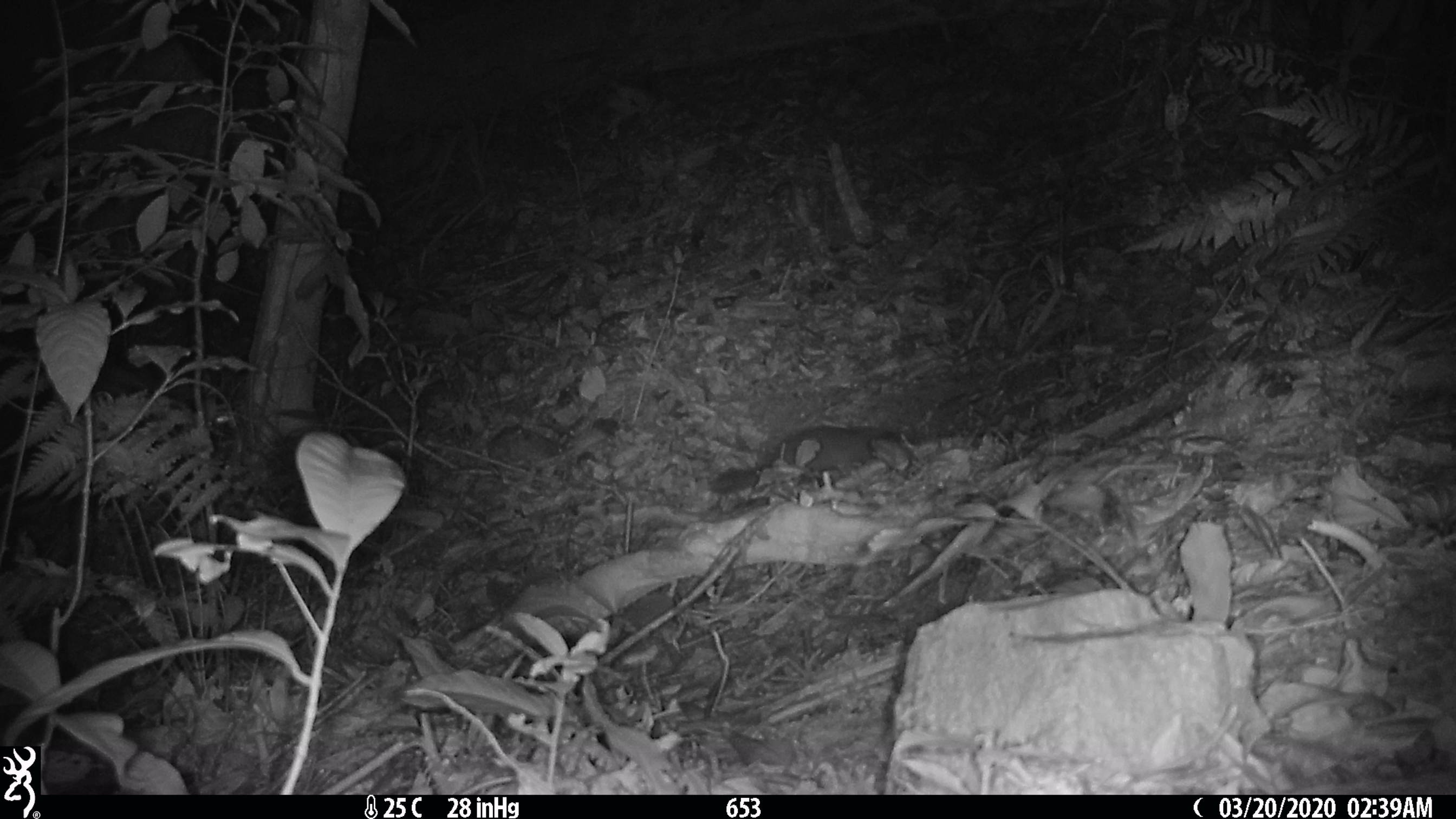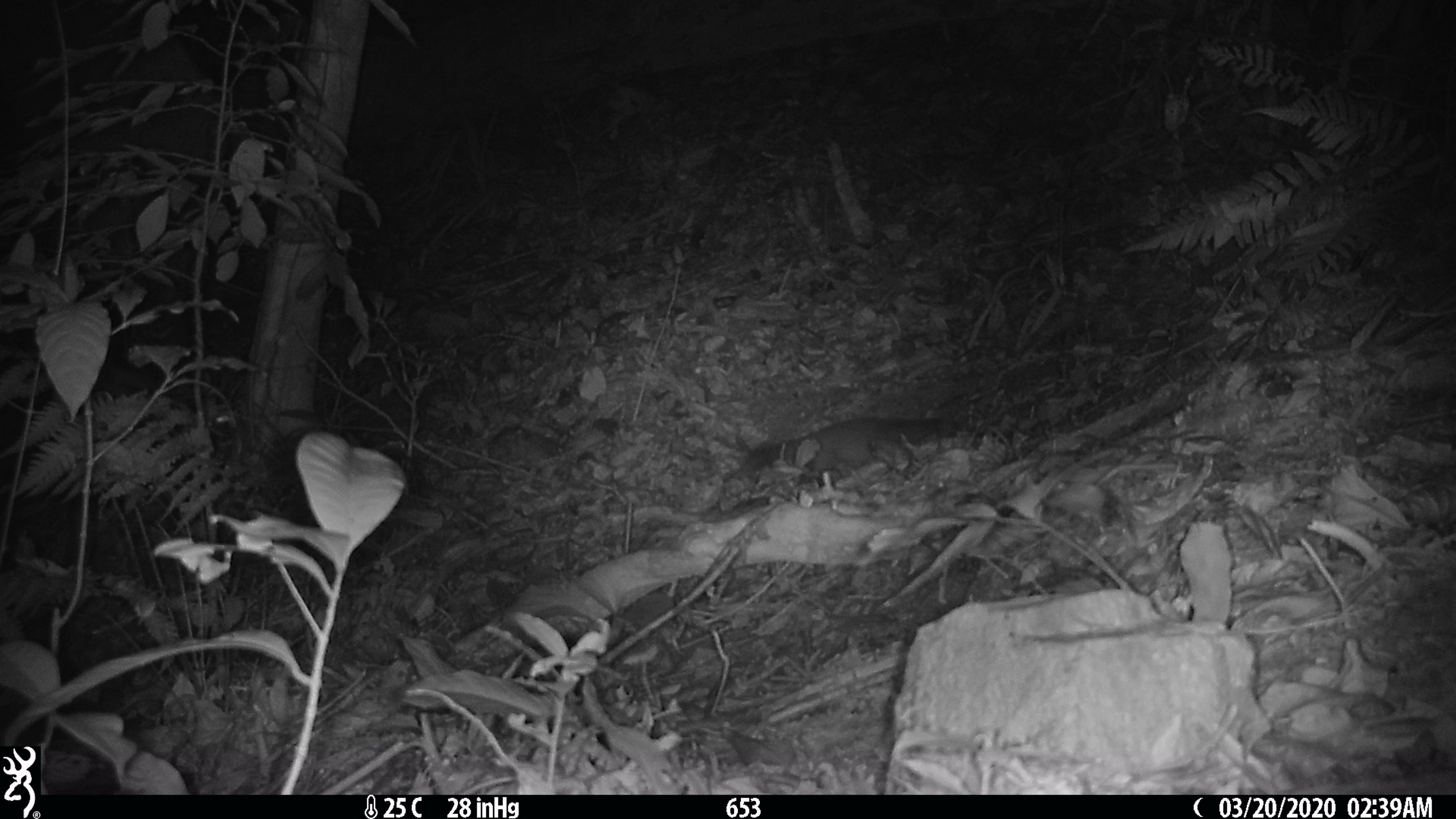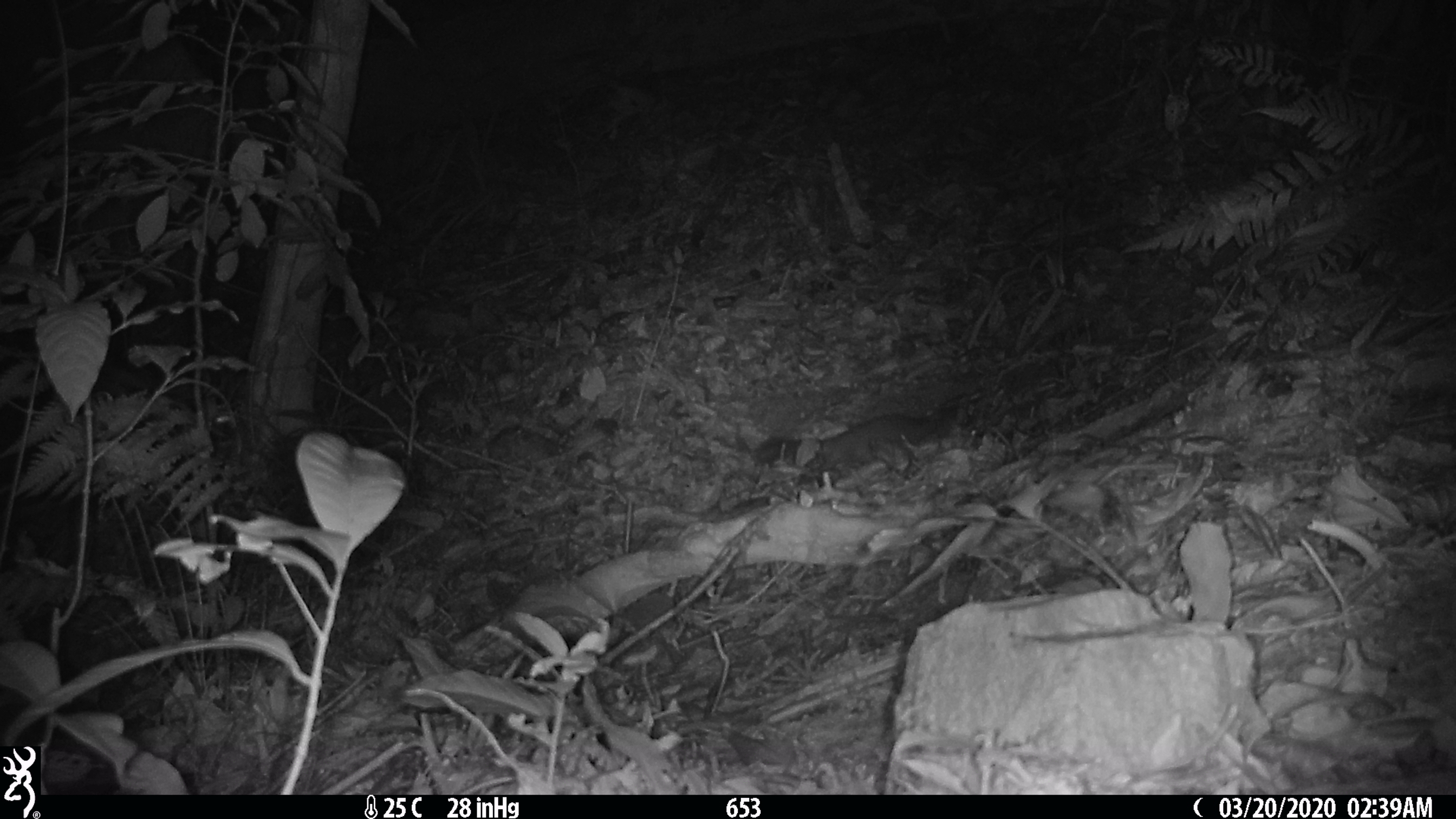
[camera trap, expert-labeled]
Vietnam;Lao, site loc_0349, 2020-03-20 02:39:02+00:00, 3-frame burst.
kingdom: Animalia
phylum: Chordata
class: Mammalia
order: Carnivora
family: Mustelidae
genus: Melogale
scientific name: Melogale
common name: ferret badger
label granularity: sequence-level